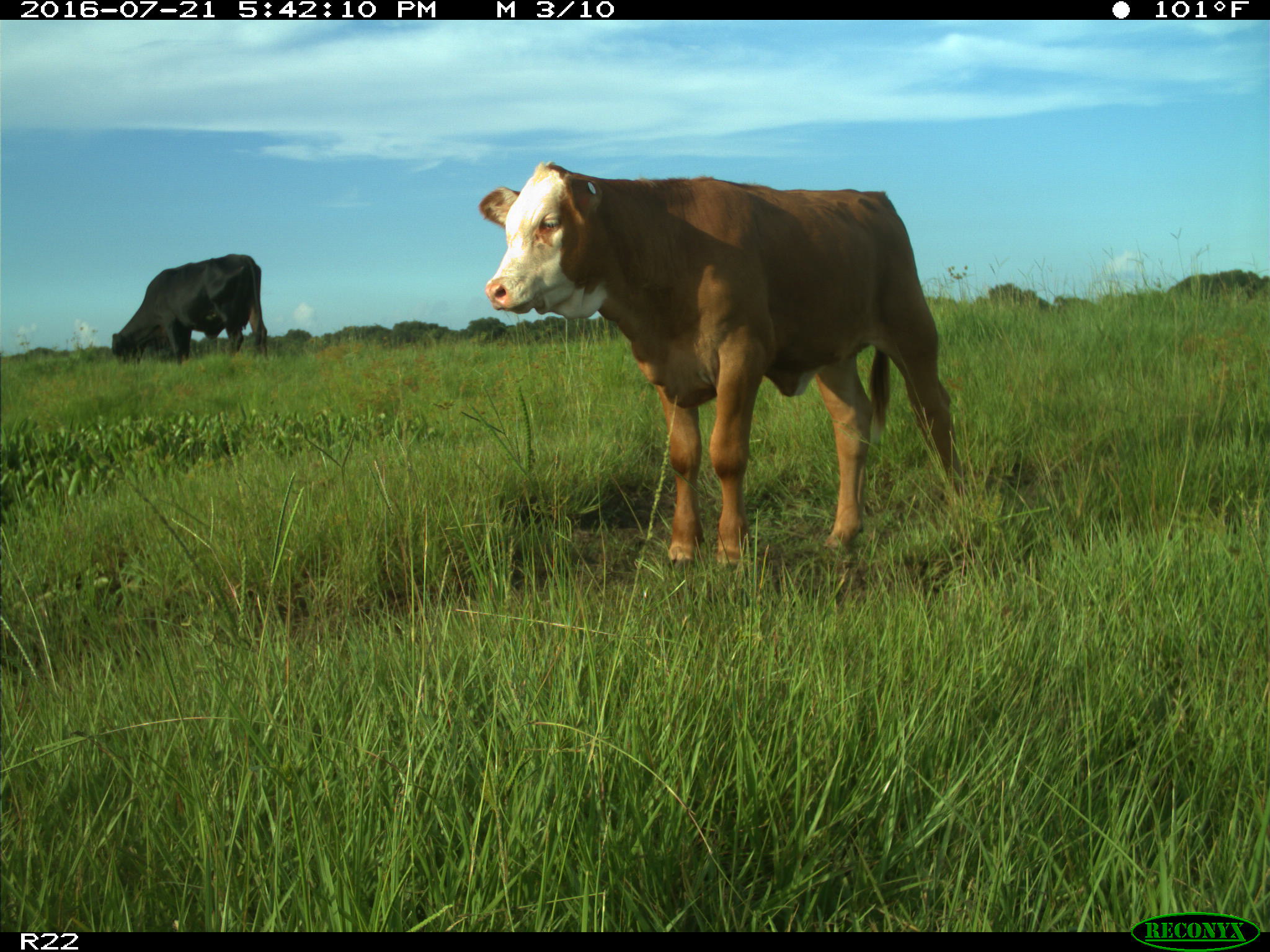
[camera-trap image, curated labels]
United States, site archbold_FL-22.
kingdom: Animalia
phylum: Chordata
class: Mammalia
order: Artiodactyla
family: Bovidae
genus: Bos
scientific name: Bos taurus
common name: domestic cow